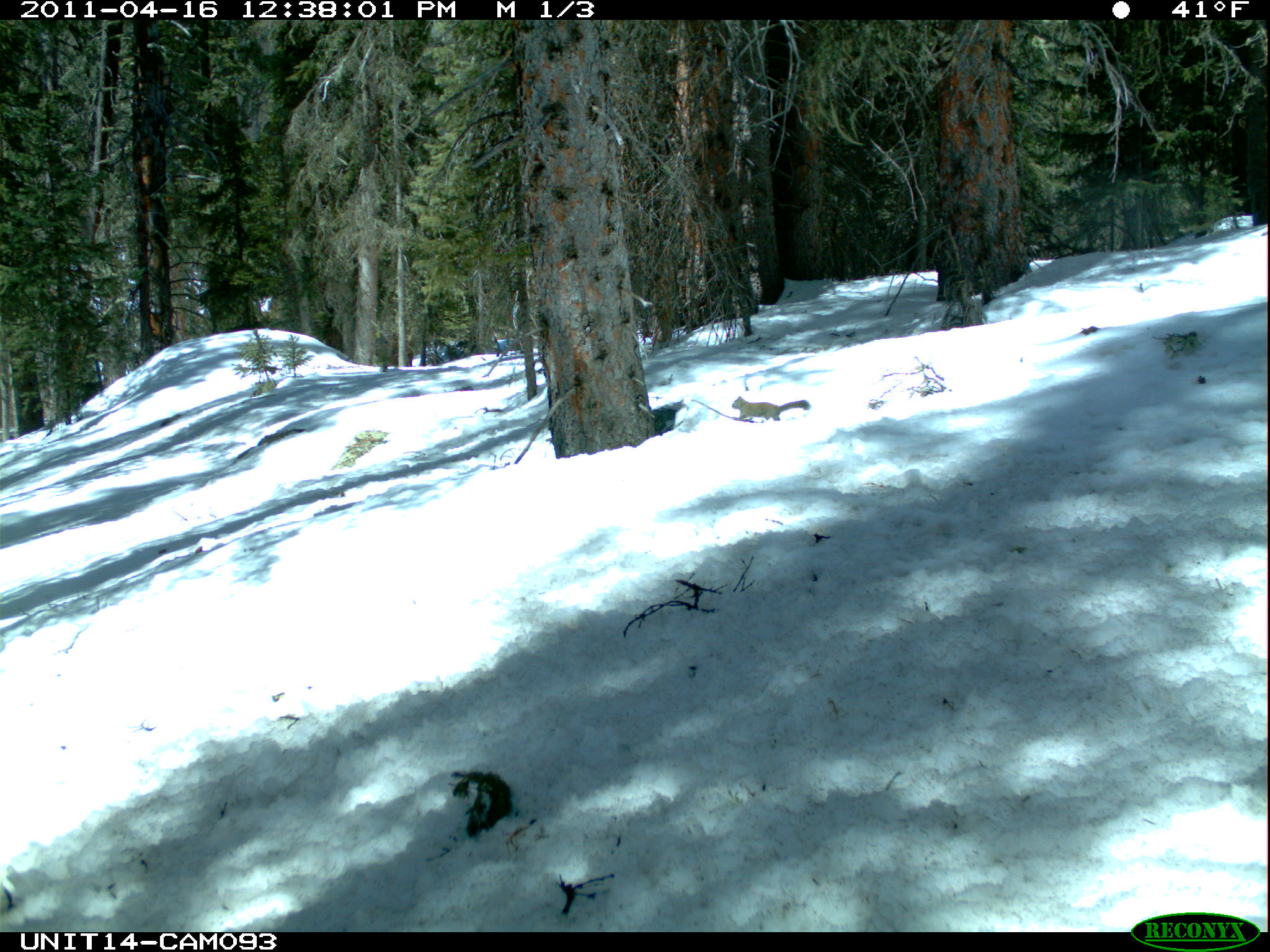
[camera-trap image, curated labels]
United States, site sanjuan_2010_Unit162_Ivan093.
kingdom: Animalia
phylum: Chordata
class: Mammalia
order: Rodentia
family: Sciuridae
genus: Tamiasciurus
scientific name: Tamiasciurus hudsonicus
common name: american red squirrel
Tamiasciurus hudsonicus (american red squirrel).